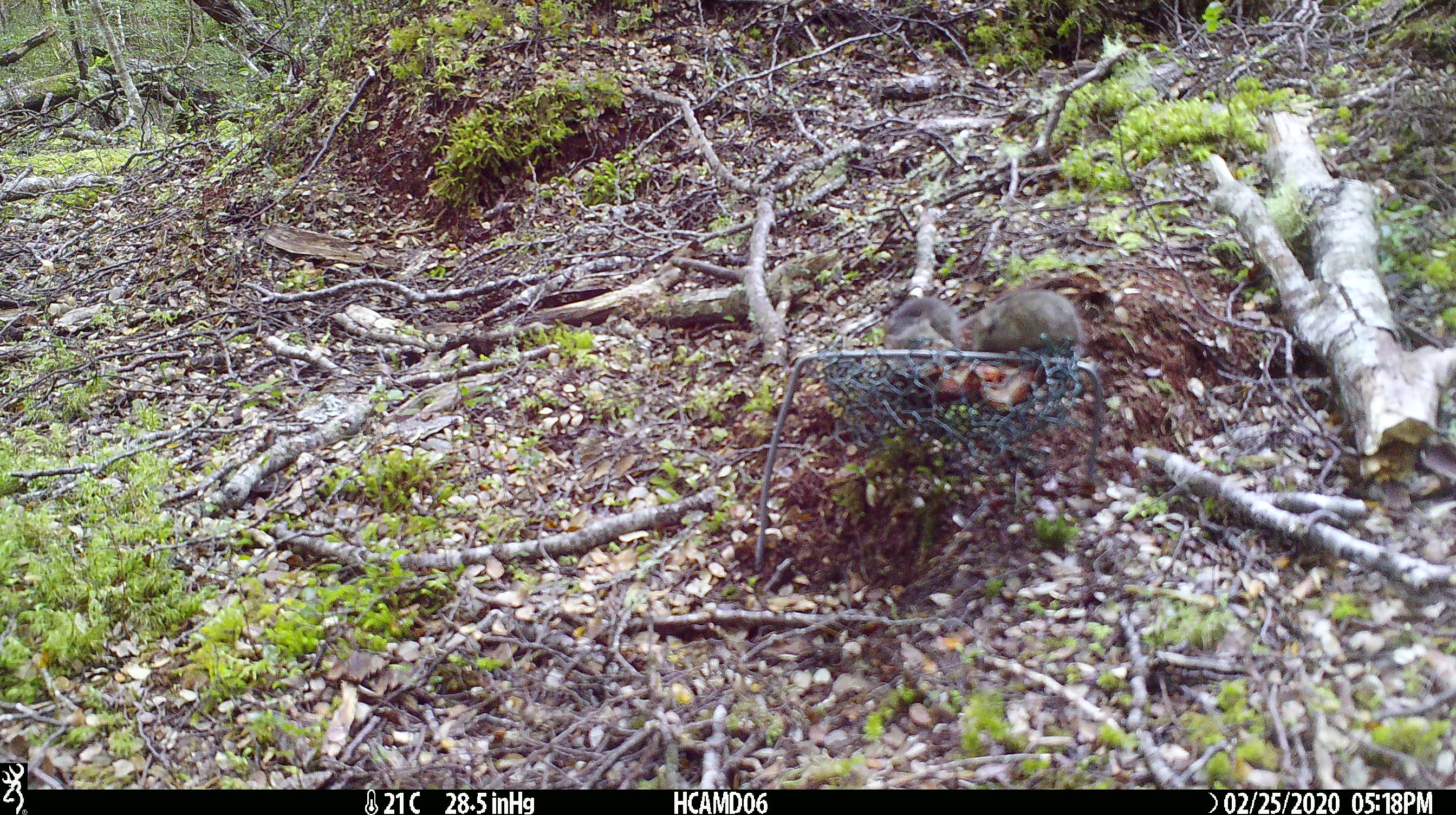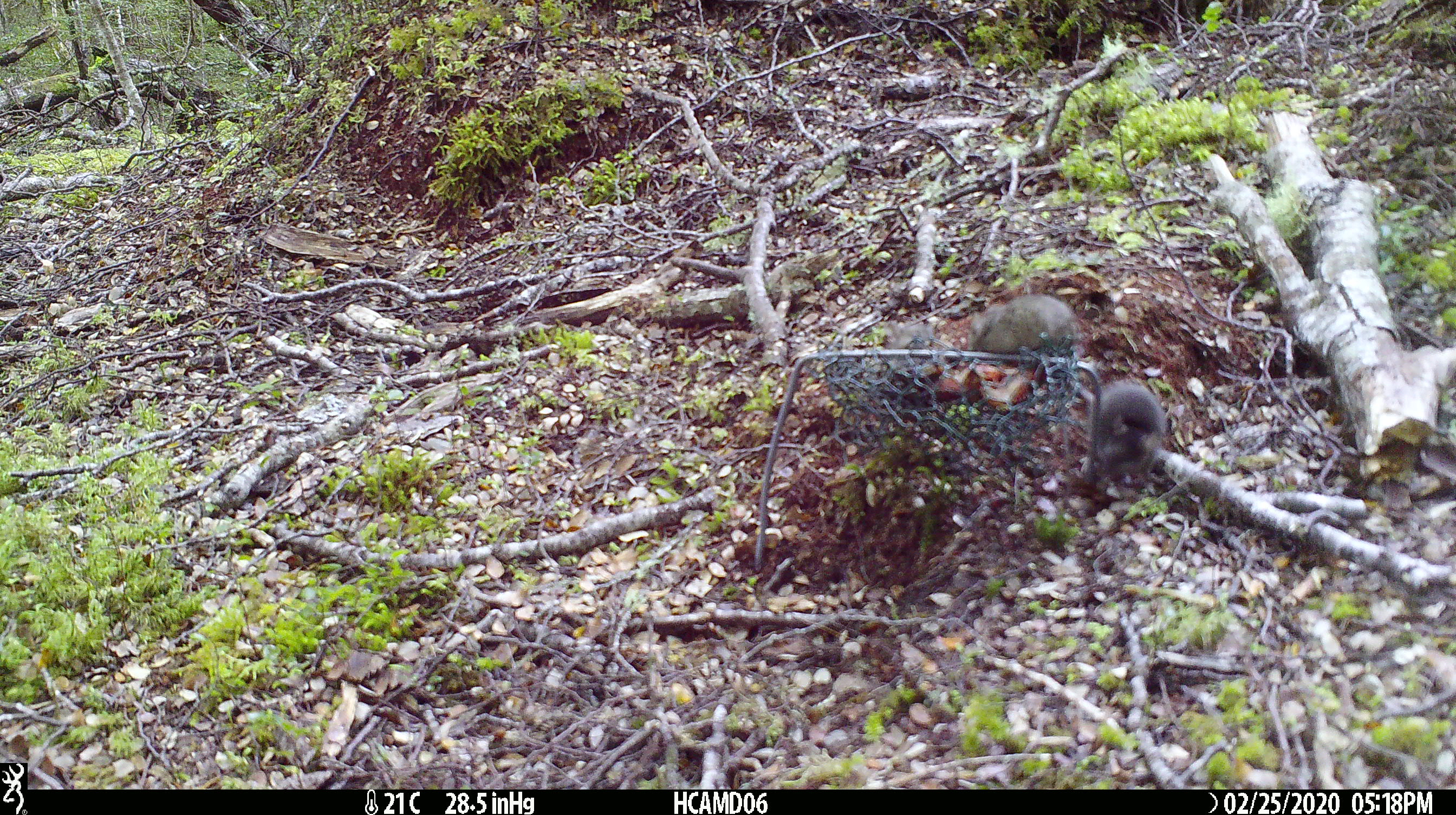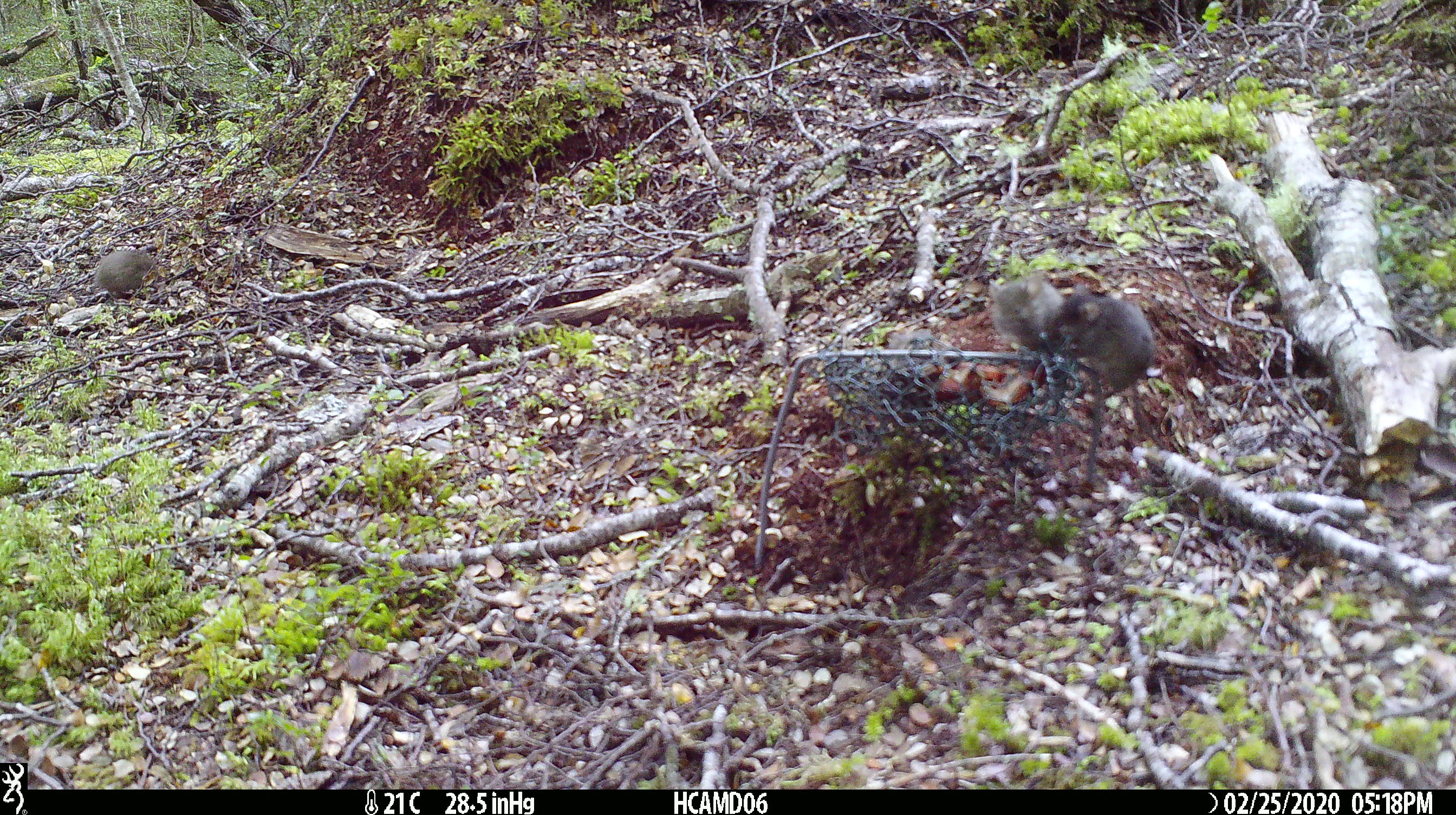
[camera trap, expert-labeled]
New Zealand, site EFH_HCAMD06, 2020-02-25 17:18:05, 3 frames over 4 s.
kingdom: Animalia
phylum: Chordata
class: Mammalia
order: Rodentia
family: Muridae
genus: Mus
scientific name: Mus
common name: mouse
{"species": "mouse (Mus)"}